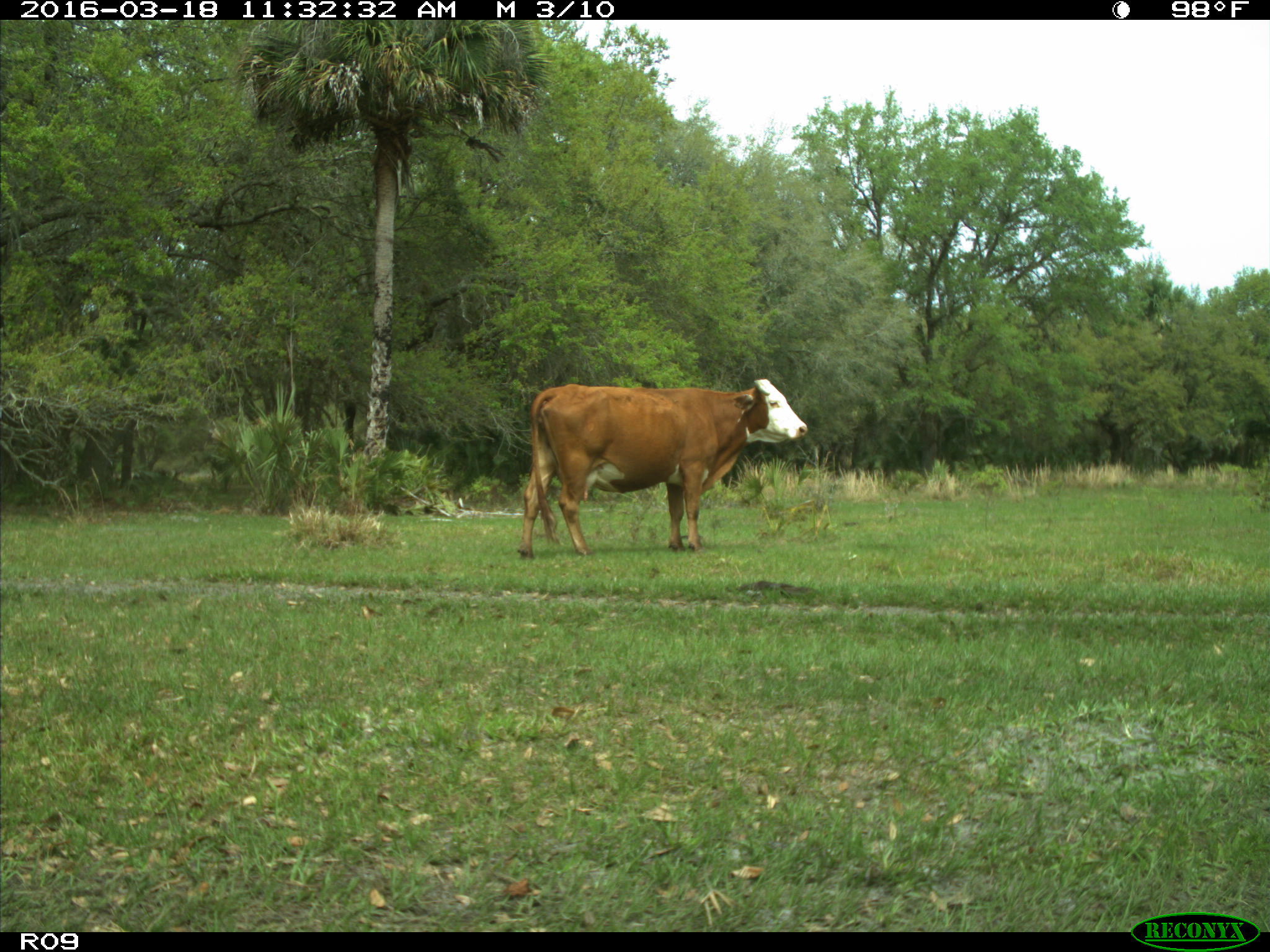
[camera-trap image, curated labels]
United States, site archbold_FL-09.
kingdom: Animalia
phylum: Chordata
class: Mammalia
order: Artiodactyla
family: Bovidae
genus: Bos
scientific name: Bos taurus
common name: domestic cow